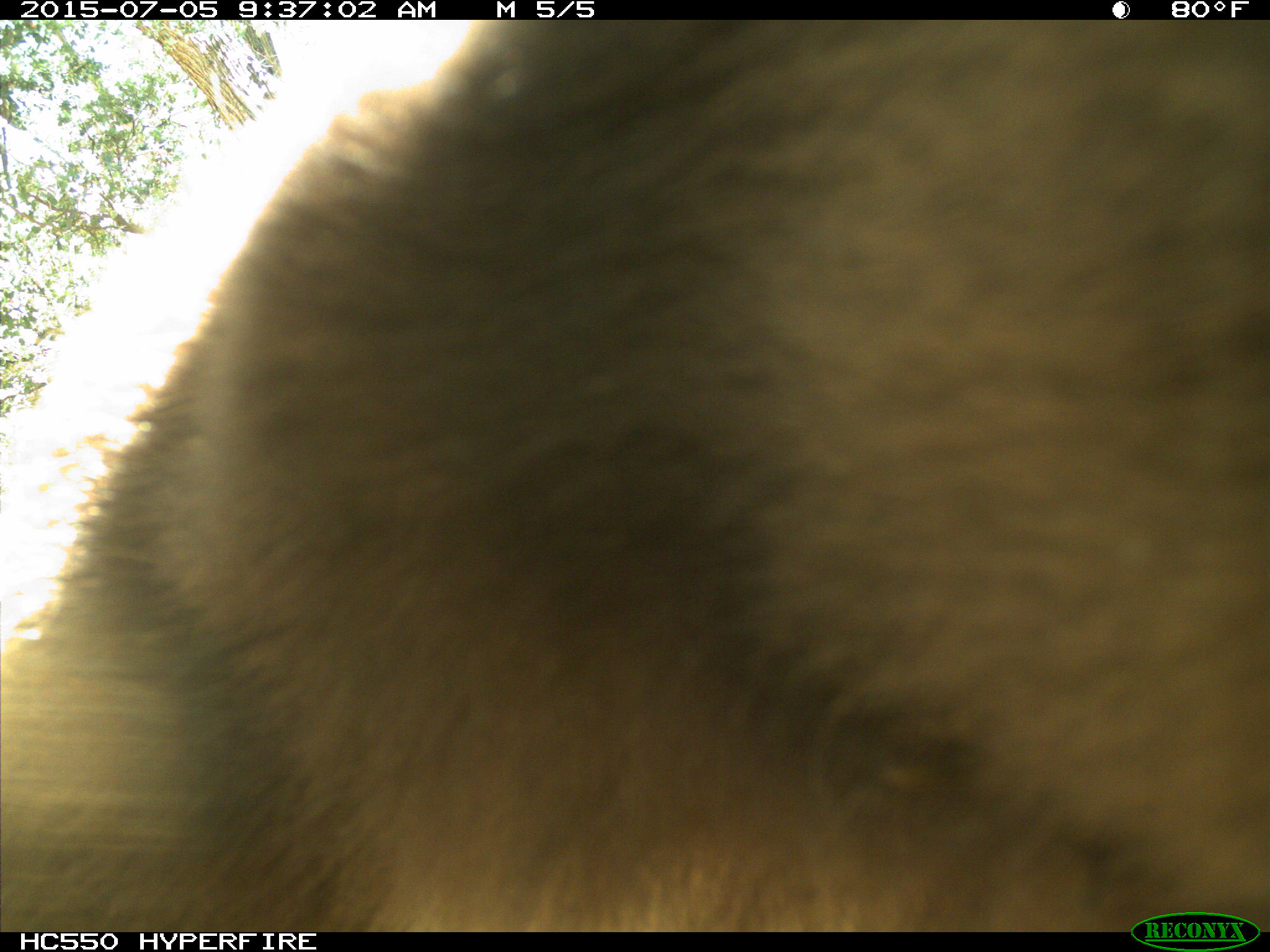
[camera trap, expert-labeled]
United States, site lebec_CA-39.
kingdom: Animalia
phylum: Chordata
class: Mammalia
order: Carnivora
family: Ursidae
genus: Ursus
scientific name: Ursus americanus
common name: american black bear